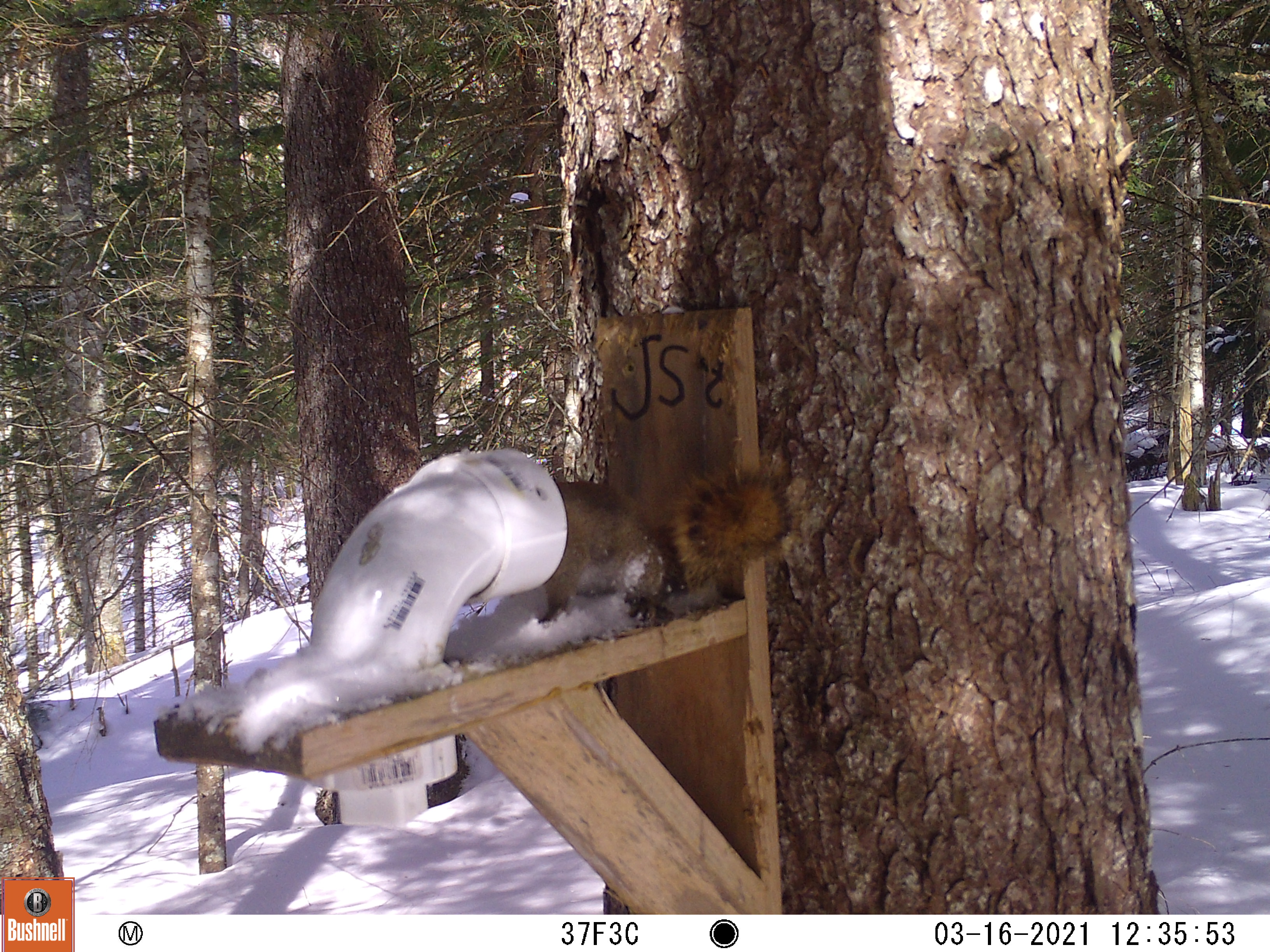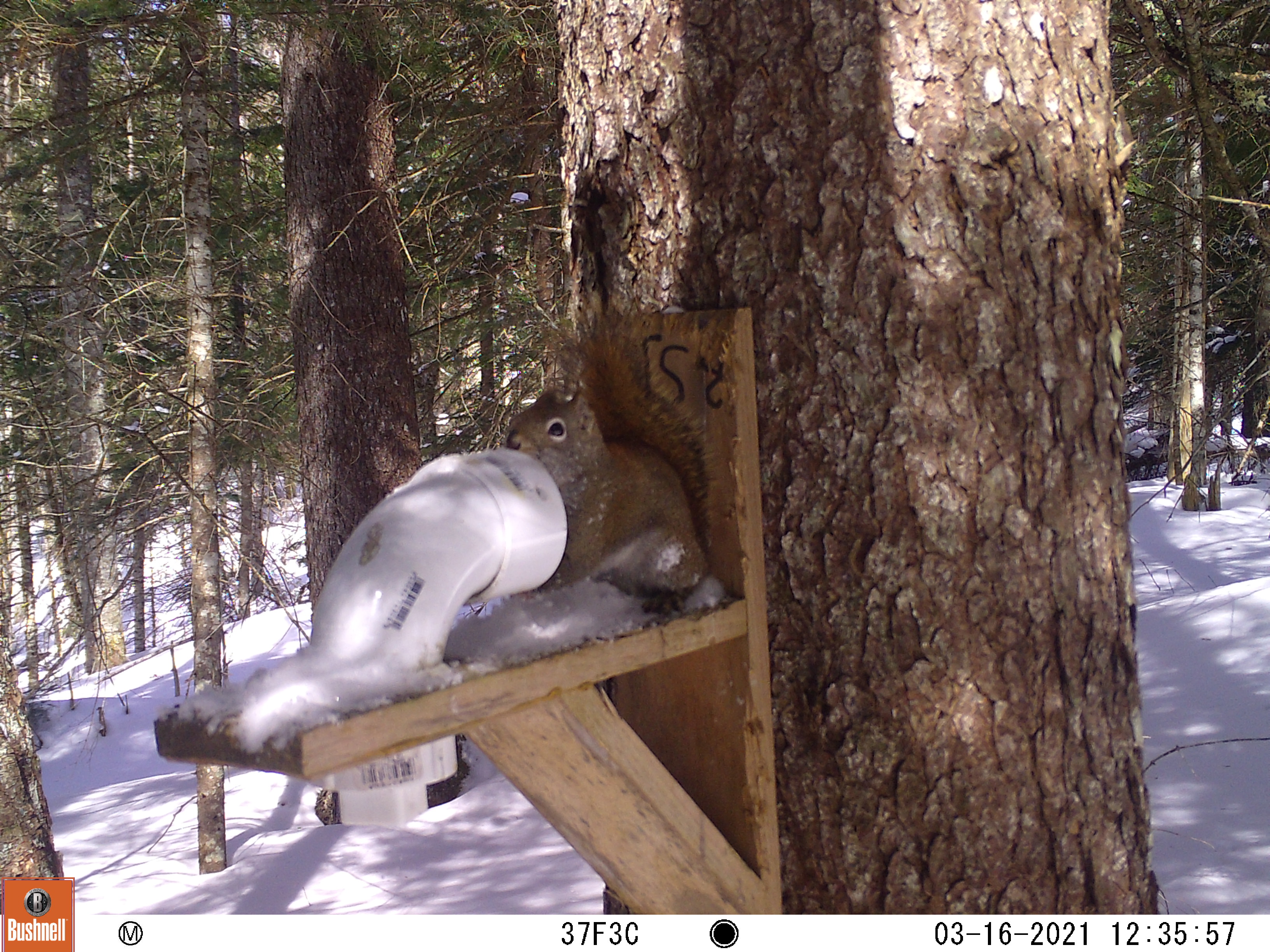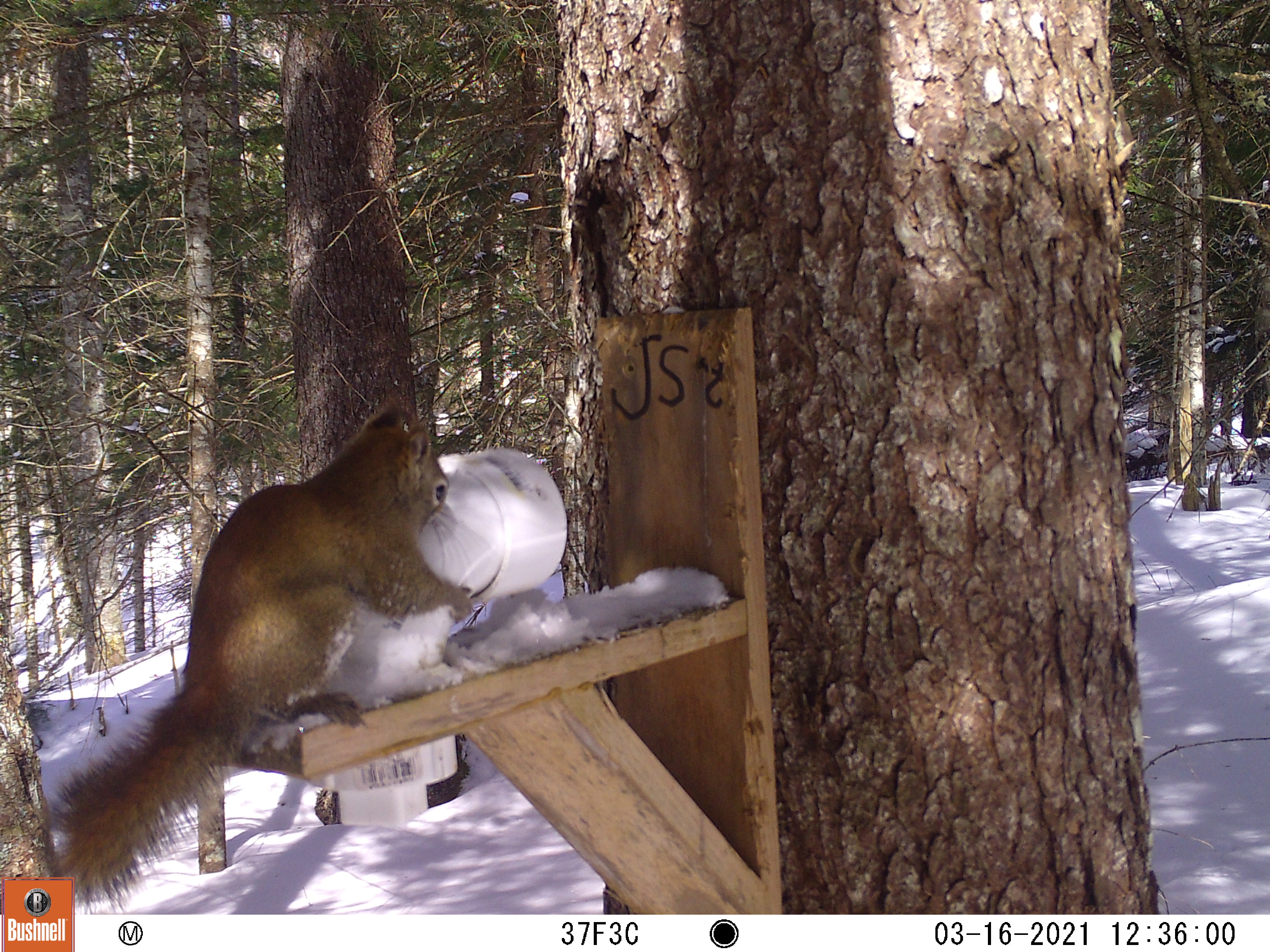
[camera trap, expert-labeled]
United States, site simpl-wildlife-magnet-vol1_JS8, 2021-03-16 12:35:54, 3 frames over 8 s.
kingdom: Animalia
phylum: Chordata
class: Mammalia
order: Rodentia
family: Sciuridae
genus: Tamiasciurus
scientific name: Tamiasciurus hudsonicus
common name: red squirrel